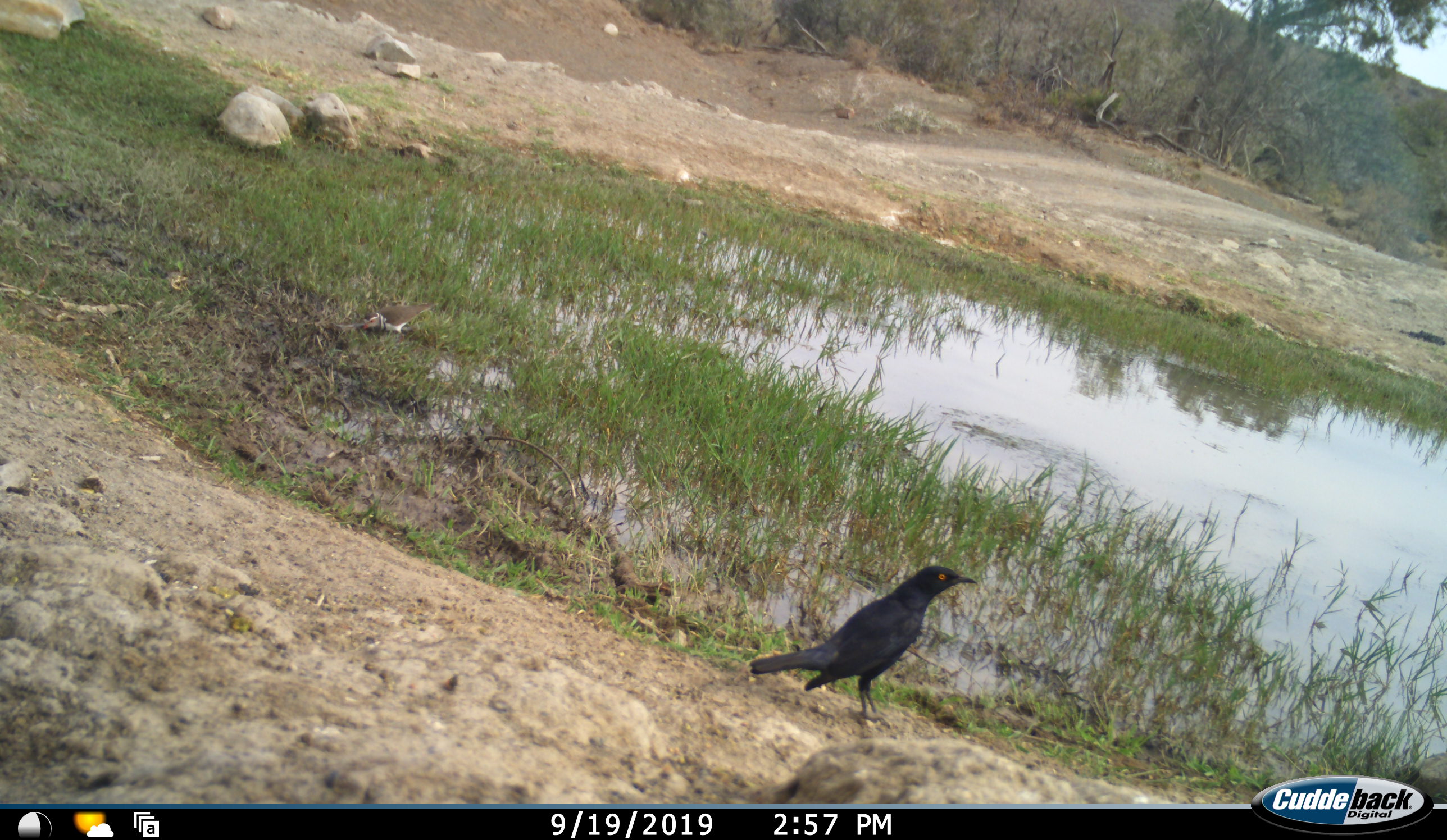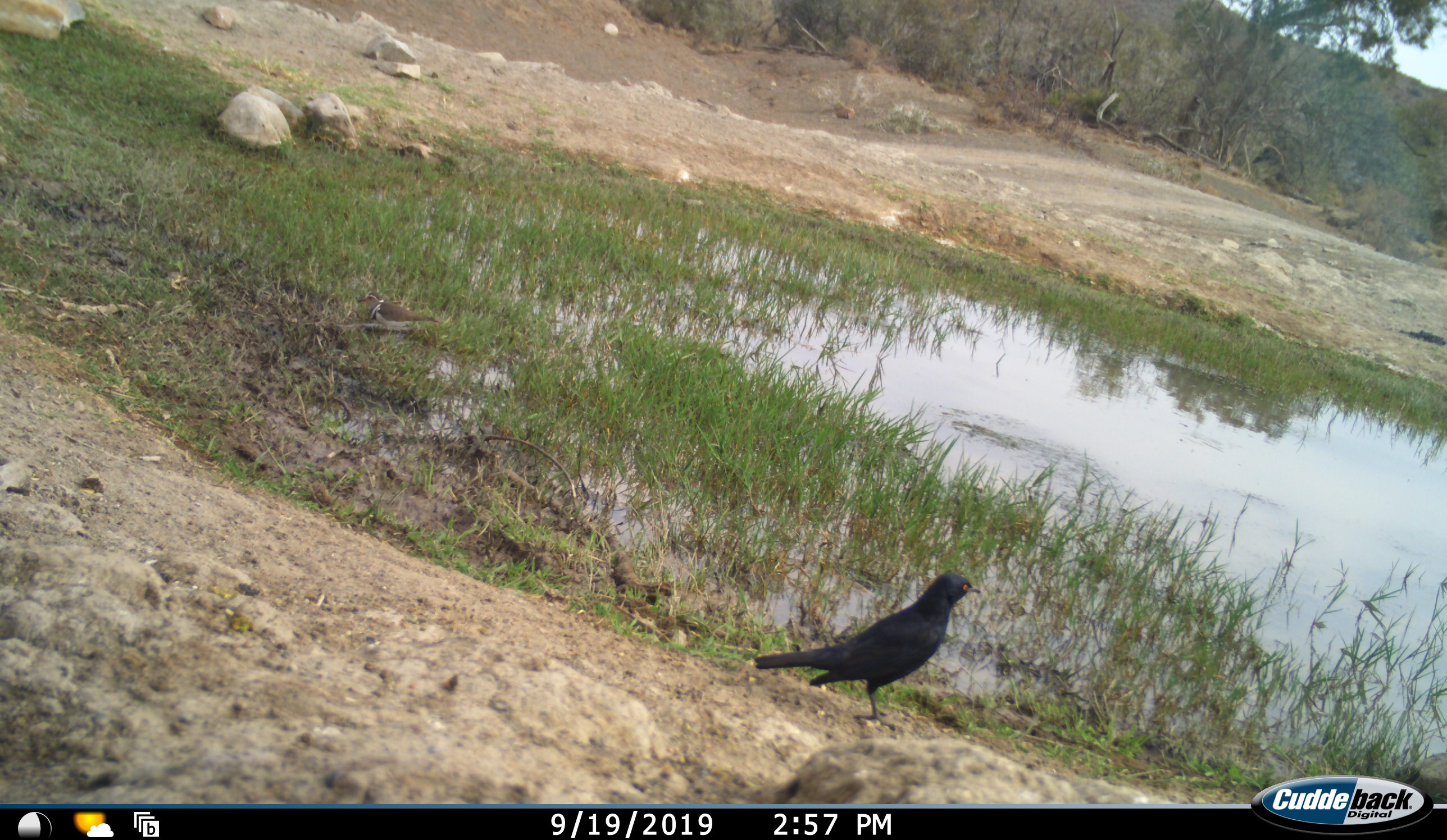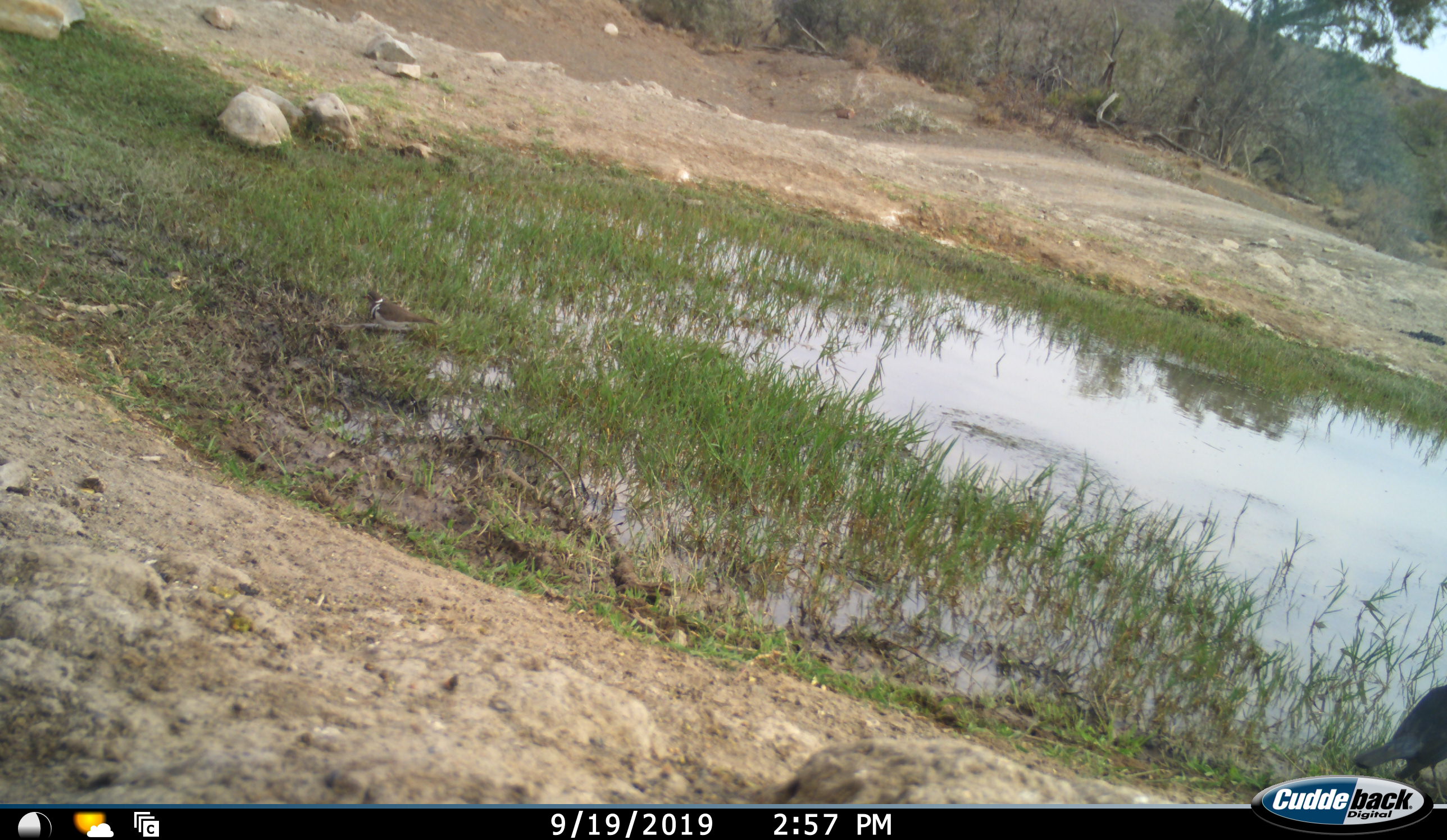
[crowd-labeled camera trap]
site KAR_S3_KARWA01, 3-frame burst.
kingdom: Animalia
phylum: Chordata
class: Aves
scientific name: Aves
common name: bird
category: birdother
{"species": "birdother (bird) (Aves)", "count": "2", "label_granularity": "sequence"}